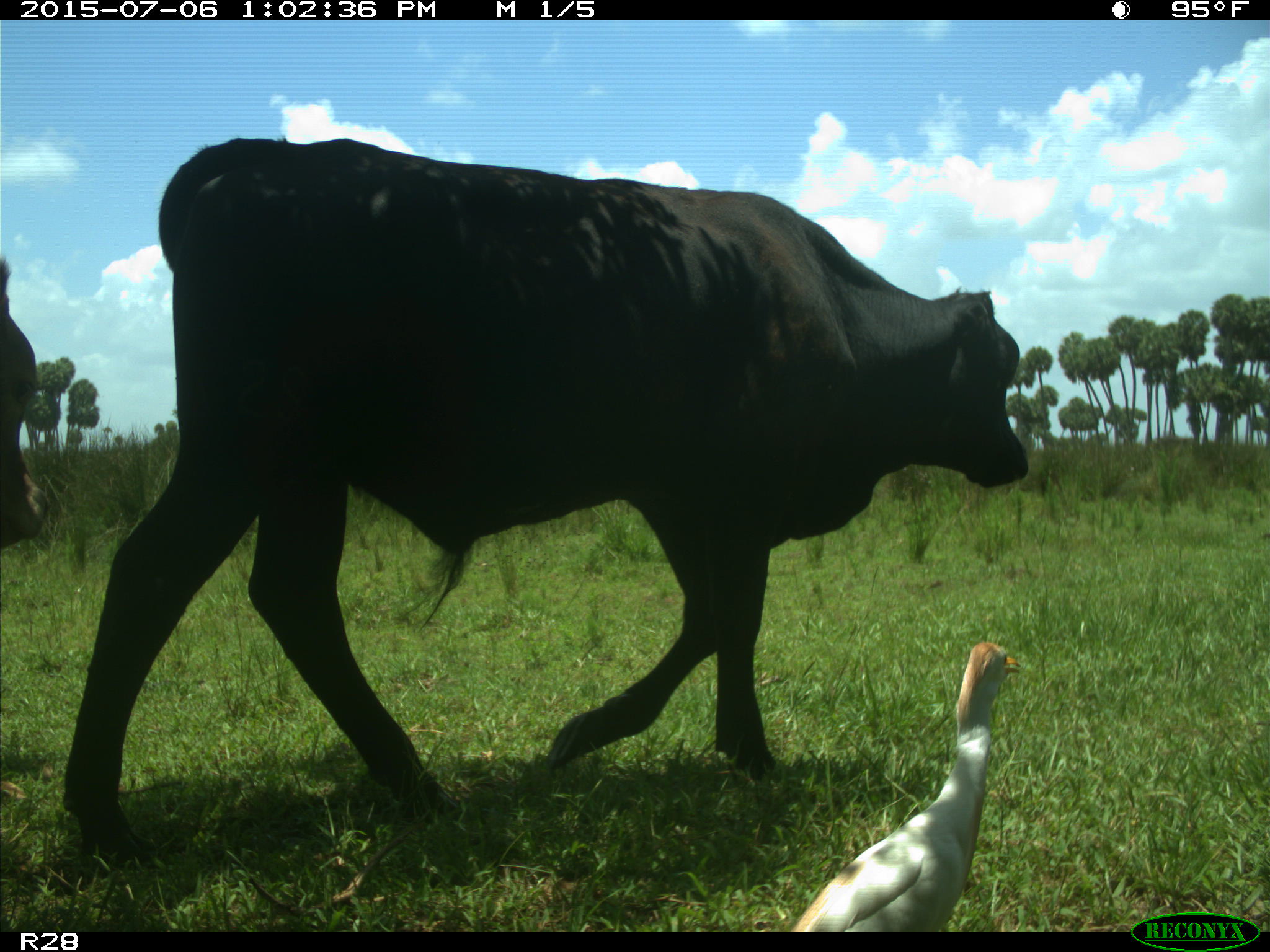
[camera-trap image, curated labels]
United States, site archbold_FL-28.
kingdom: Animalia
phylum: Chordata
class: Mammalia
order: Artiodactyla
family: Bovidae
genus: Bos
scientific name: Bos taurus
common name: domestic cow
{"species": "Bos taurus (domestic cow)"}